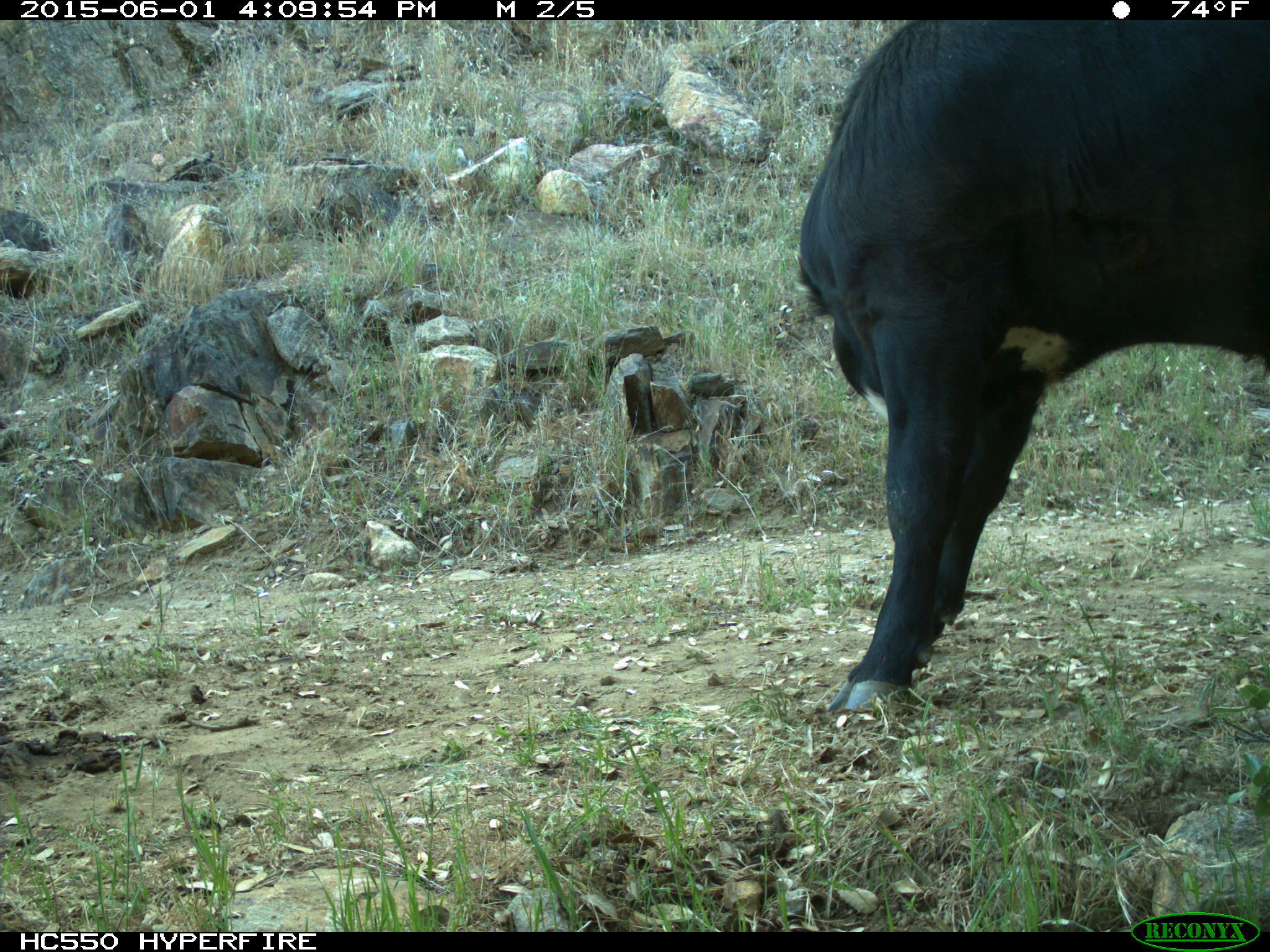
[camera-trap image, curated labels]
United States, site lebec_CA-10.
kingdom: Animalia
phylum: Chordata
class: Mammalia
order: Artiodactyla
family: Bovidae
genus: Bos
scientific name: Bos taurus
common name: domestic cow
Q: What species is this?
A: Bos taurus (domestic cow).